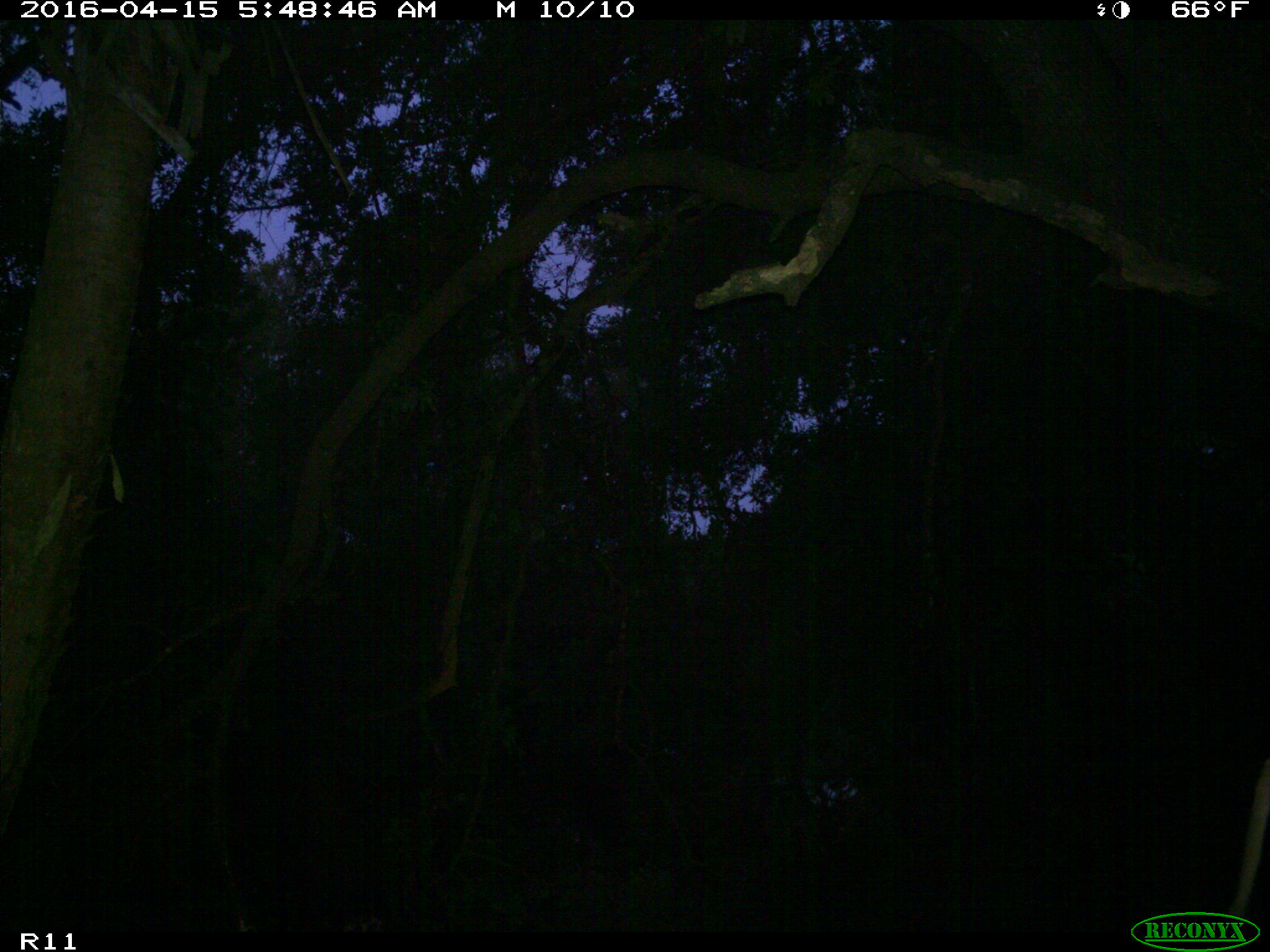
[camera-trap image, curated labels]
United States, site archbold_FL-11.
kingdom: Animalia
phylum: Chordata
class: Mammalia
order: Artiodactyla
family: Bovidae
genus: Bos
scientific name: Bos taurus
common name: domestic cow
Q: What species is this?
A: Bos taurus (domestic cow).